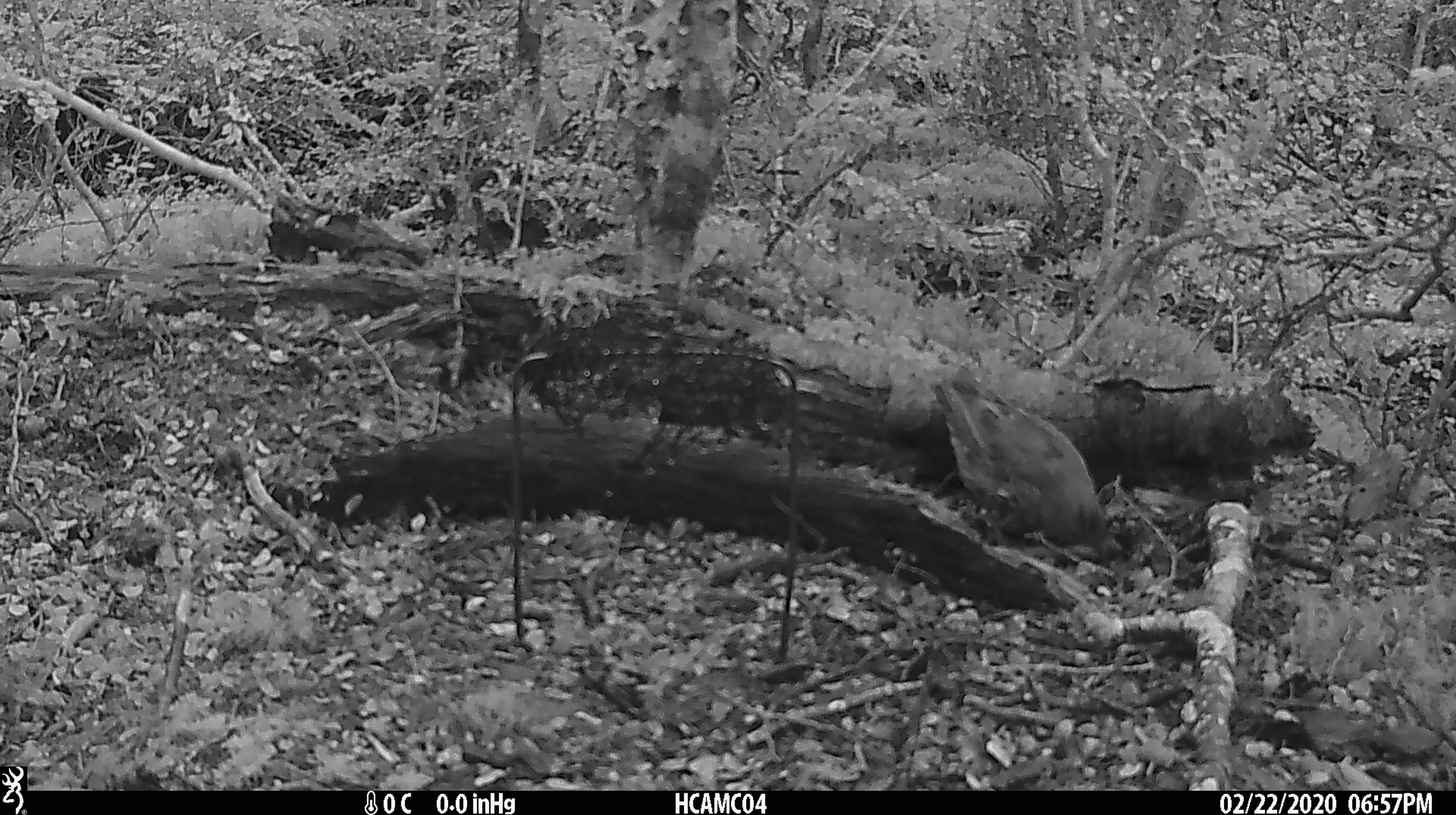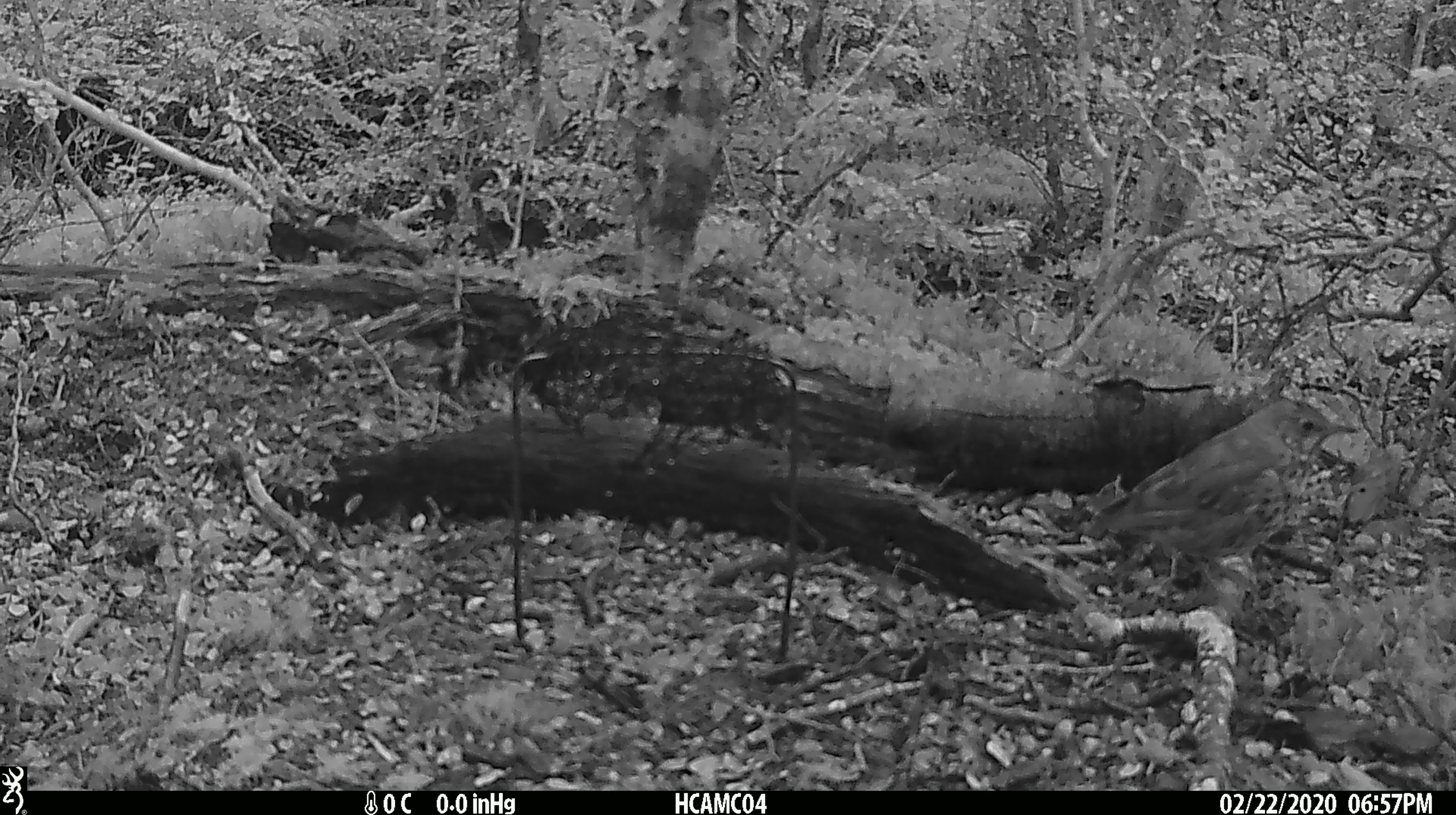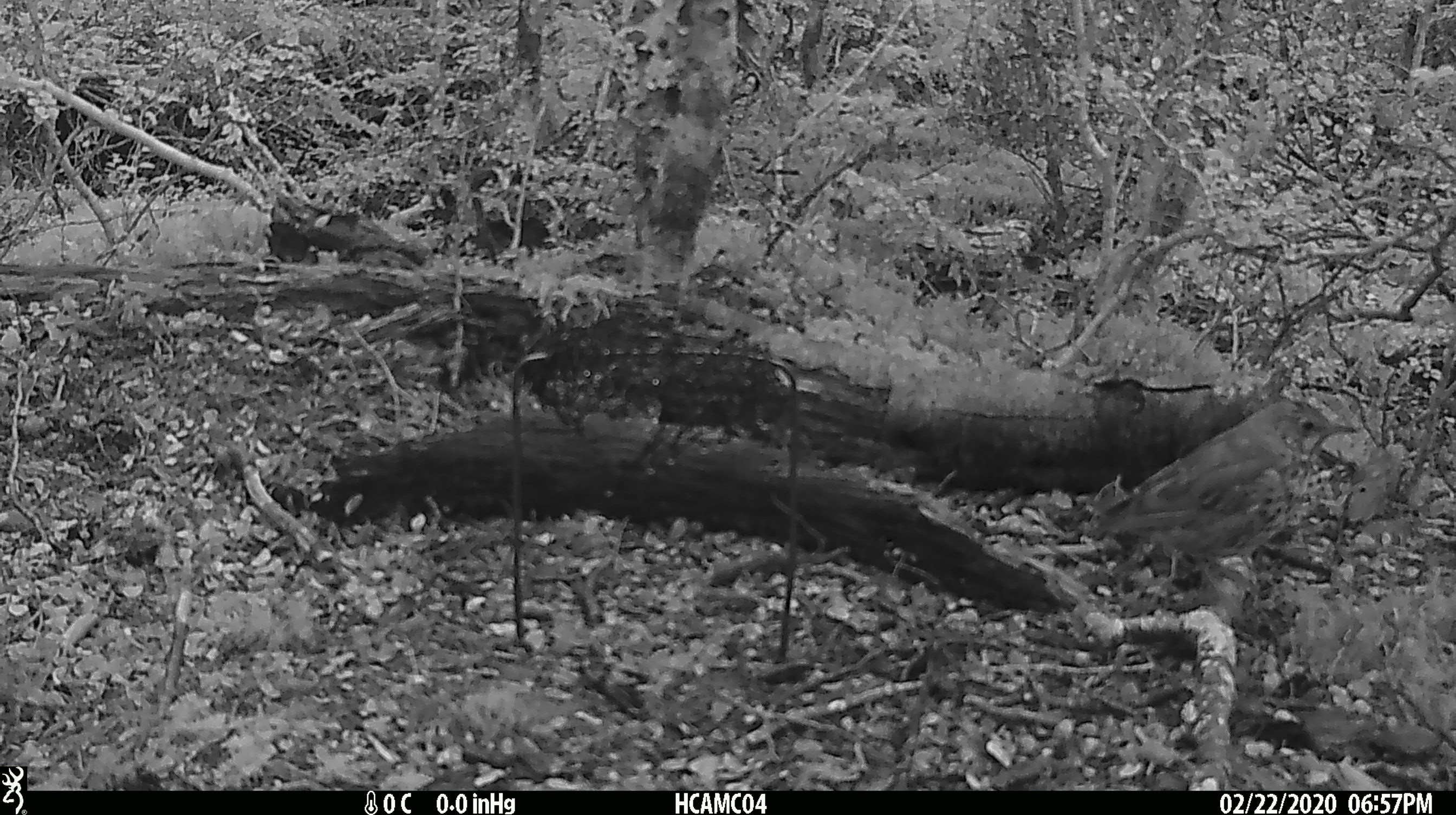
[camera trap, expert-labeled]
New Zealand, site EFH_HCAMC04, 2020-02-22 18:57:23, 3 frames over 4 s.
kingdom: Animalia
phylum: Chordata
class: Aves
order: Passeriformes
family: Turdidae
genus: Turdus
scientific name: Turdus philomelos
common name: song thrush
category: thrush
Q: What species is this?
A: Thrush (song thrush) (Turdus philomelos).